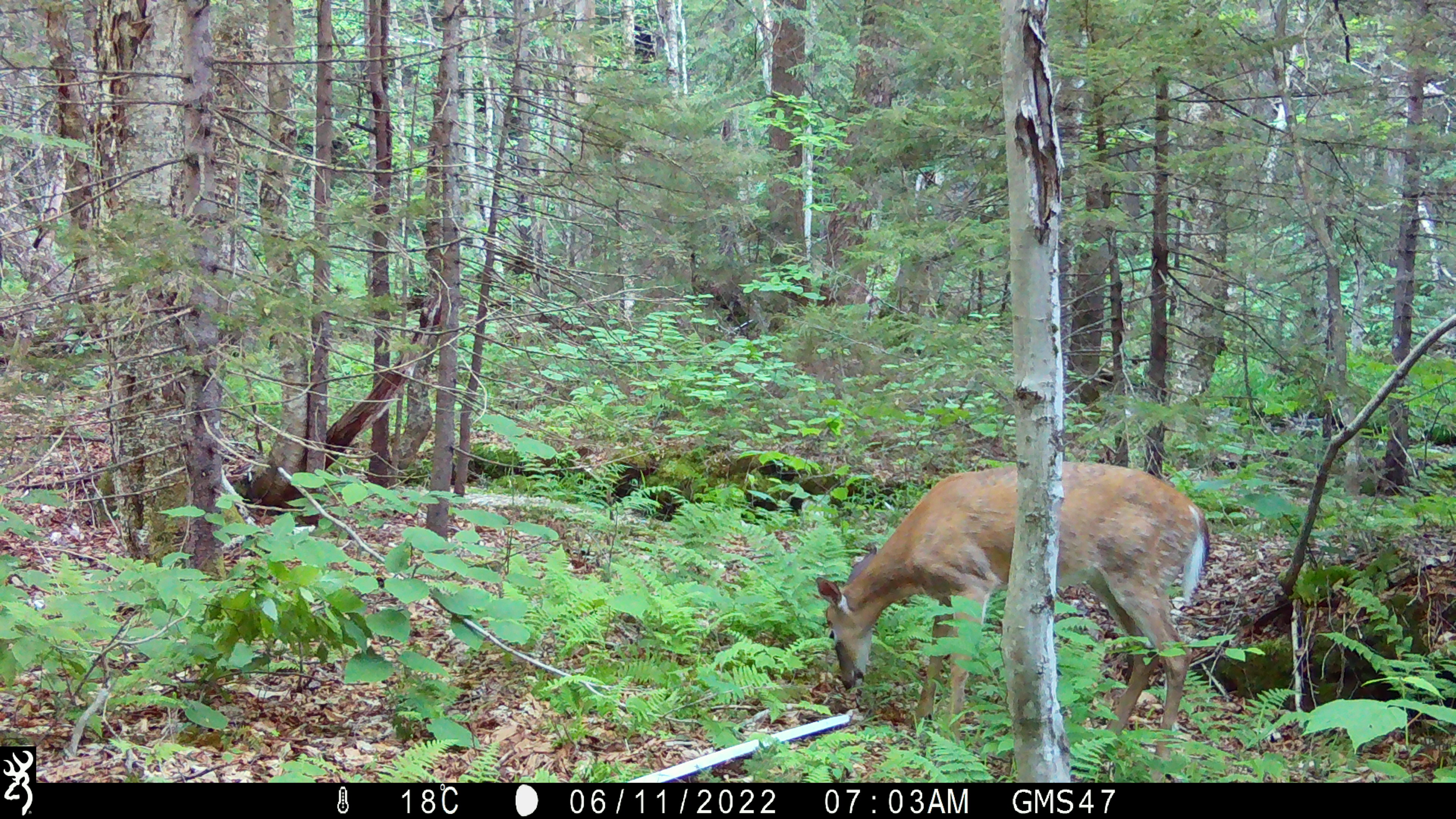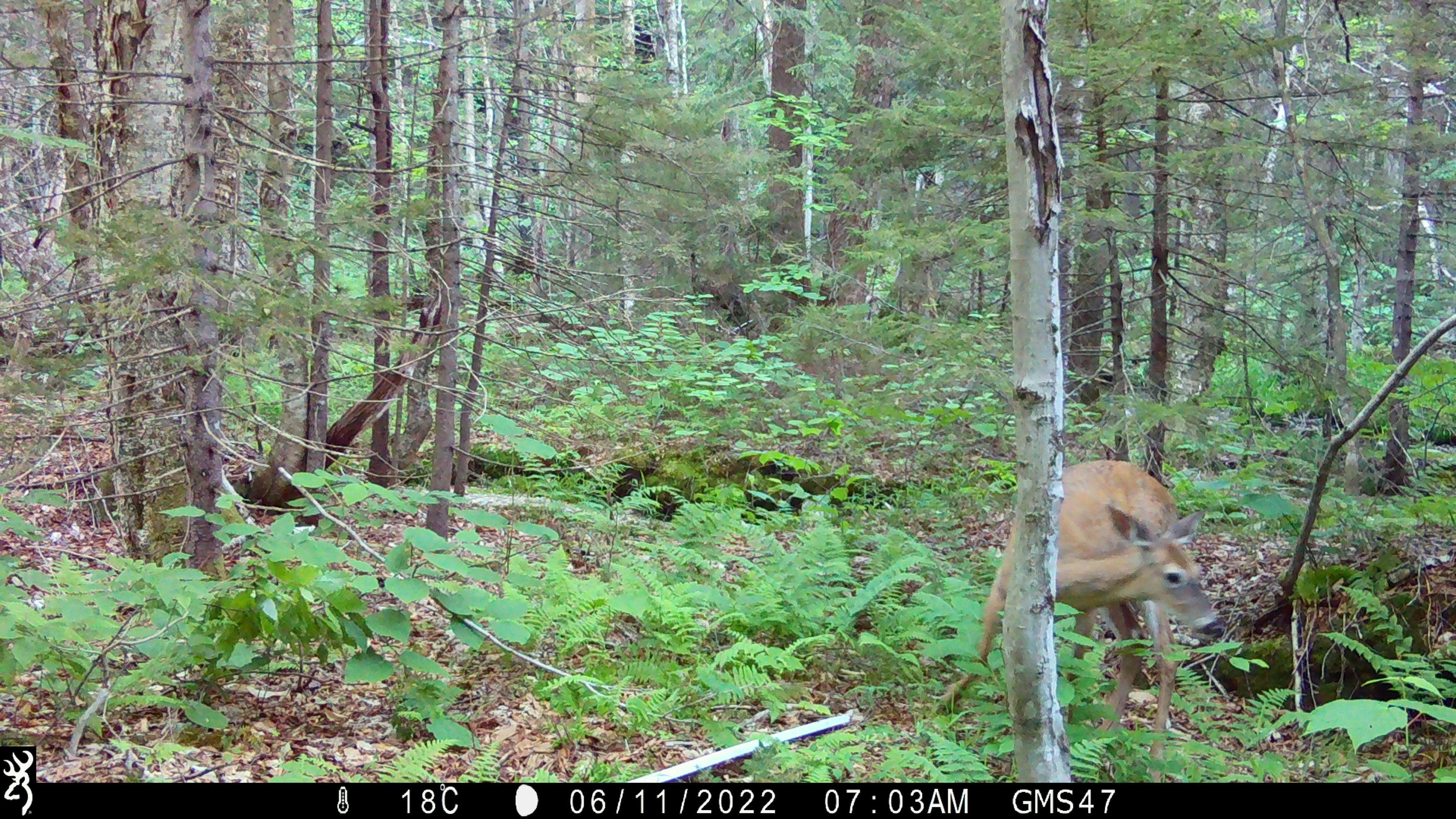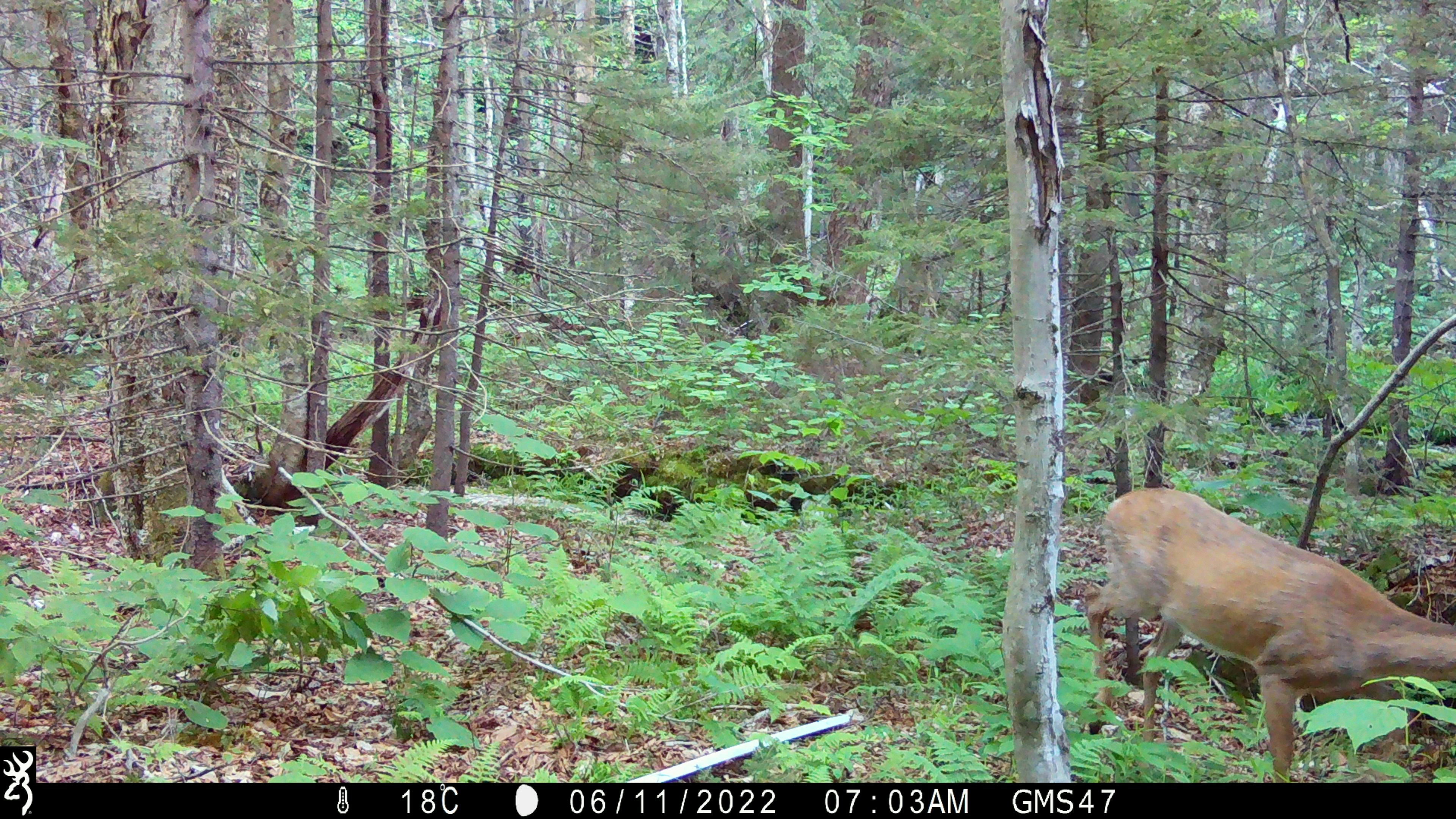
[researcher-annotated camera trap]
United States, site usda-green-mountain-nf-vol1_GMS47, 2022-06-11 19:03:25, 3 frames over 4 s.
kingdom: Animalia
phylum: Chordata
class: Mammalia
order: Artiodactyla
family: Cervidae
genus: Odocoileus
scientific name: Odocoileus virginianus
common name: white-tailed deer